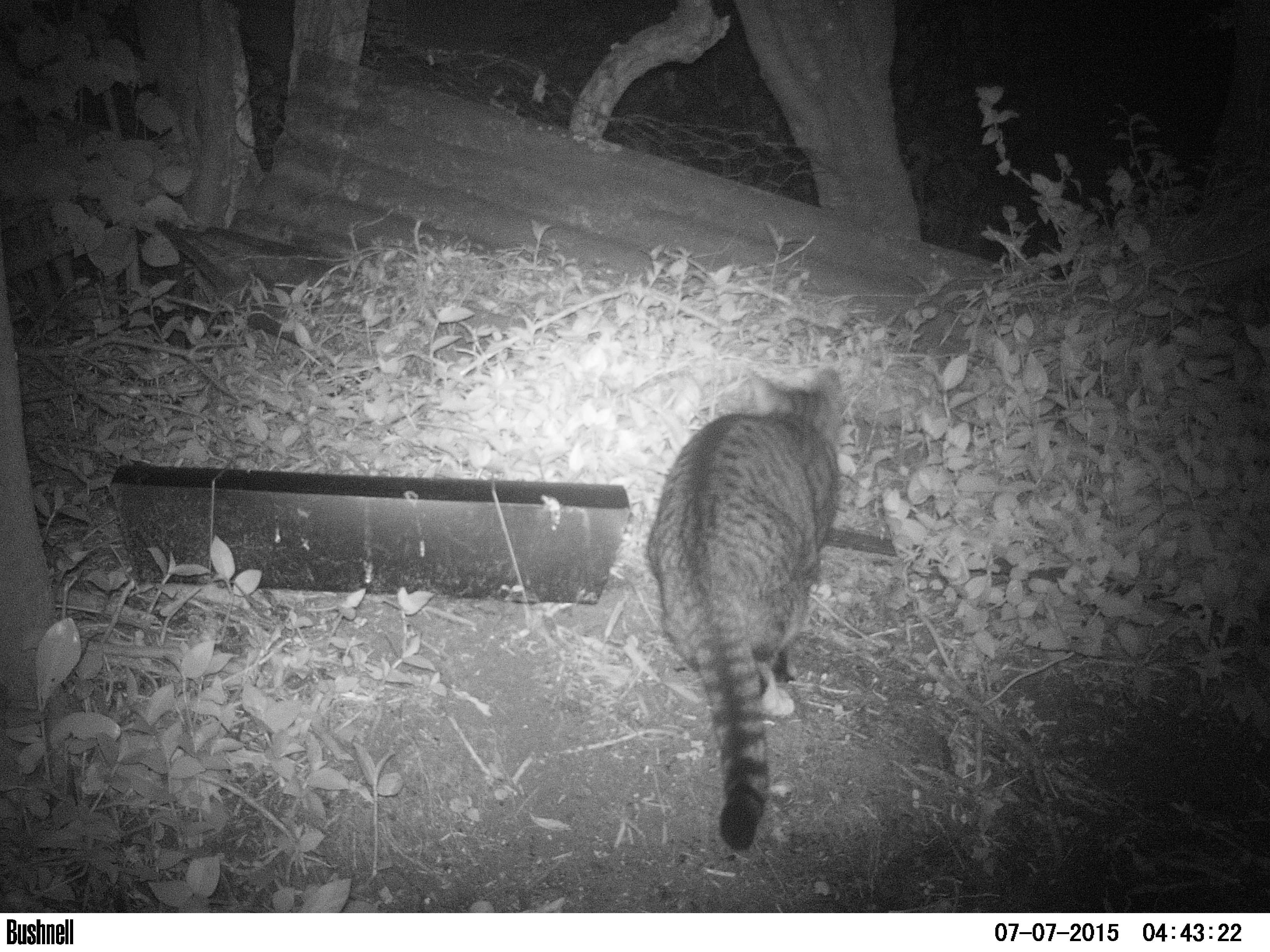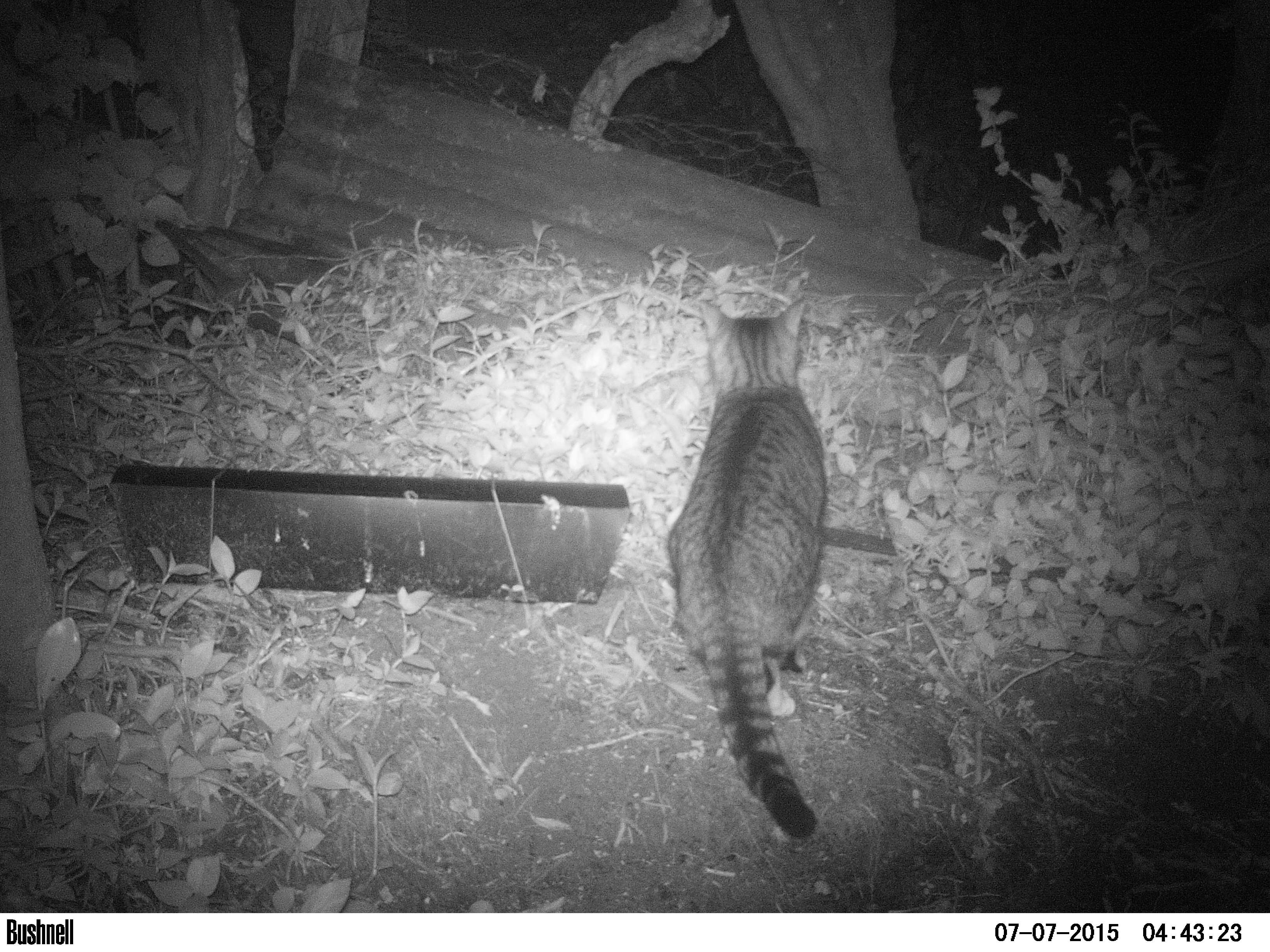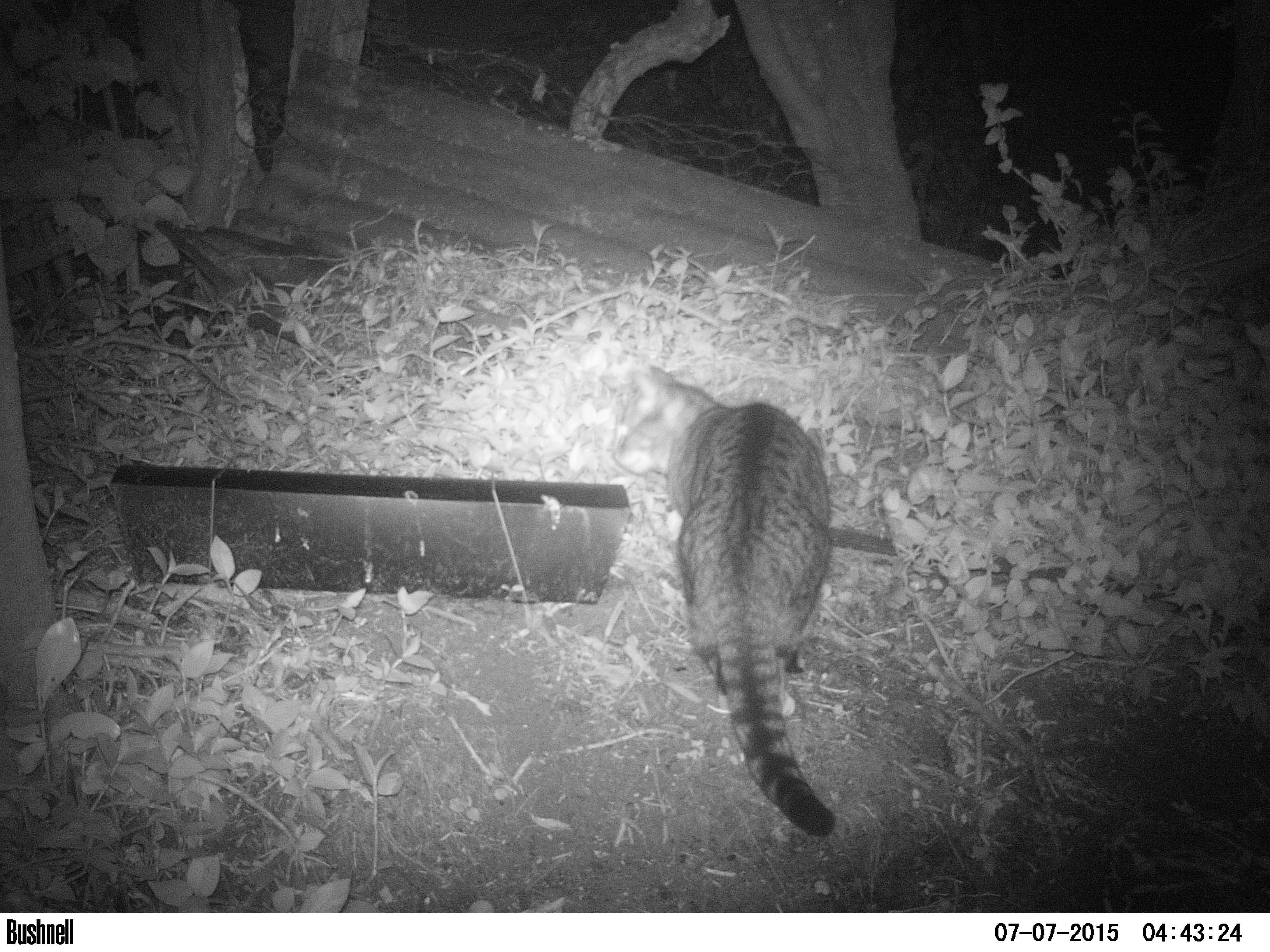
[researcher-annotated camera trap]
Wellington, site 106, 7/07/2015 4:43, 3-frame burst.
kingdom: Animalia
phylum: Chordata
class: Mammalia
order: Carnivora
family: Felidae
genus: Felis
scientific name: Felis catus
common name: cat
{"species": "cat (Felis catus)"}